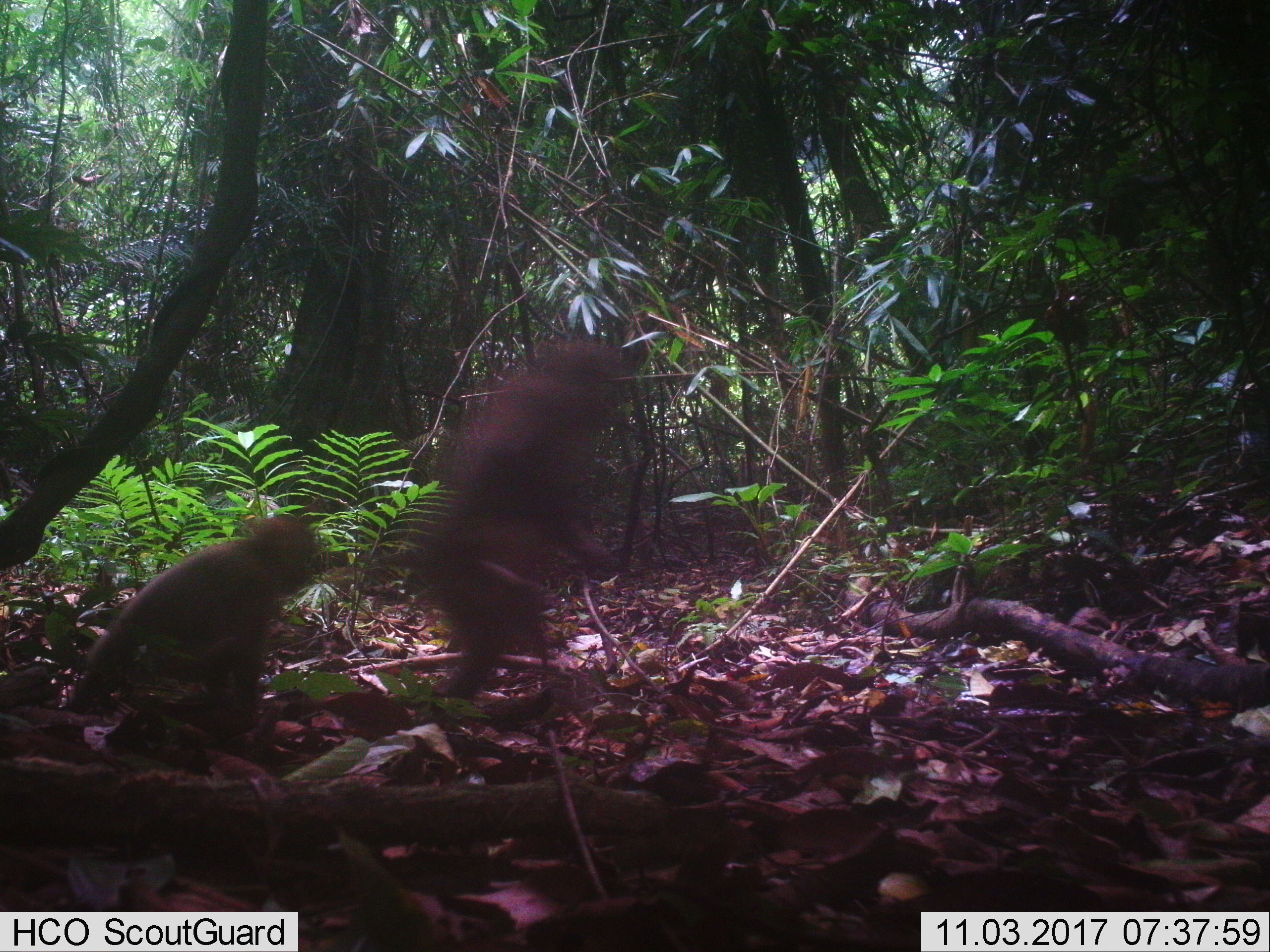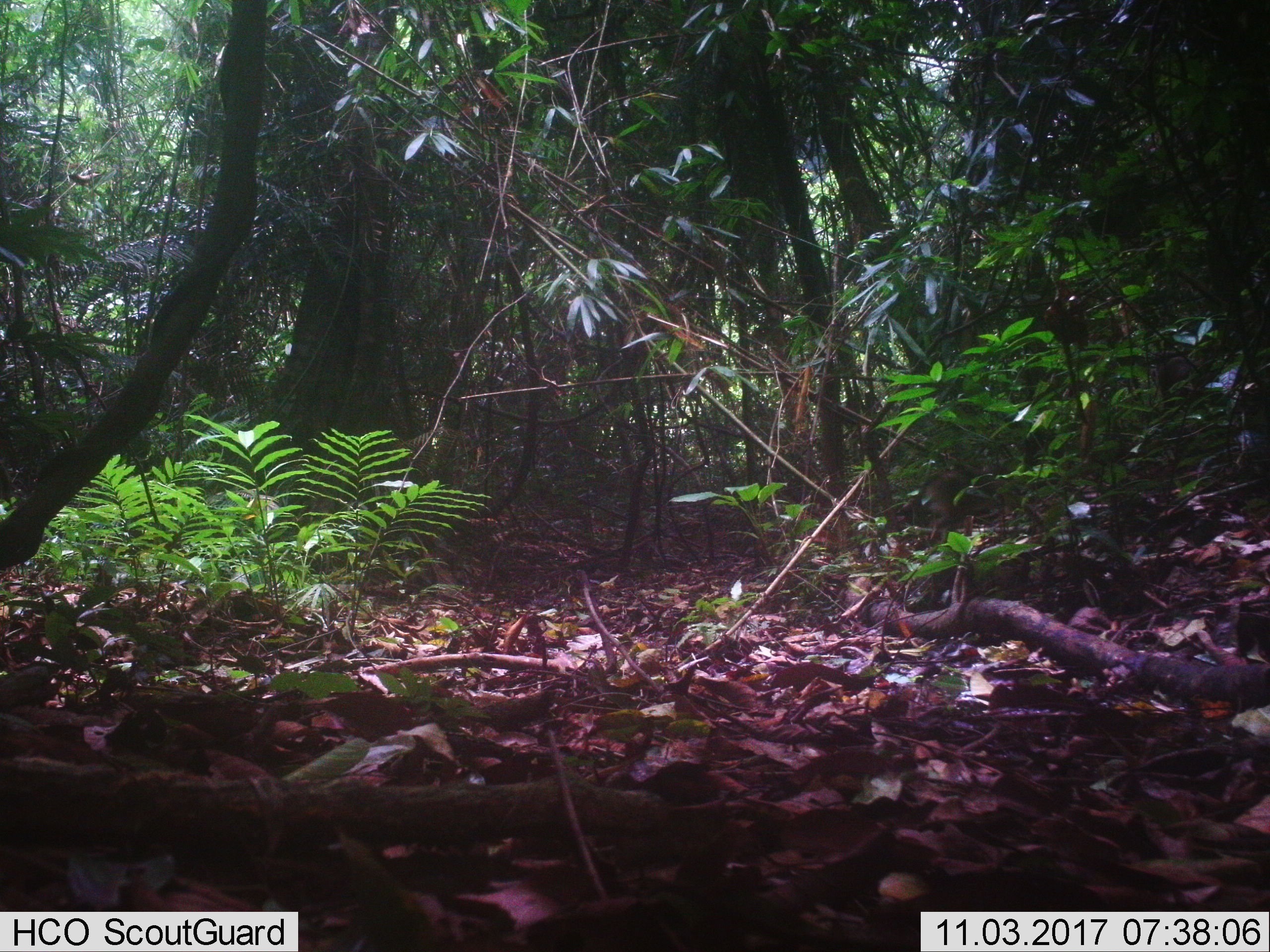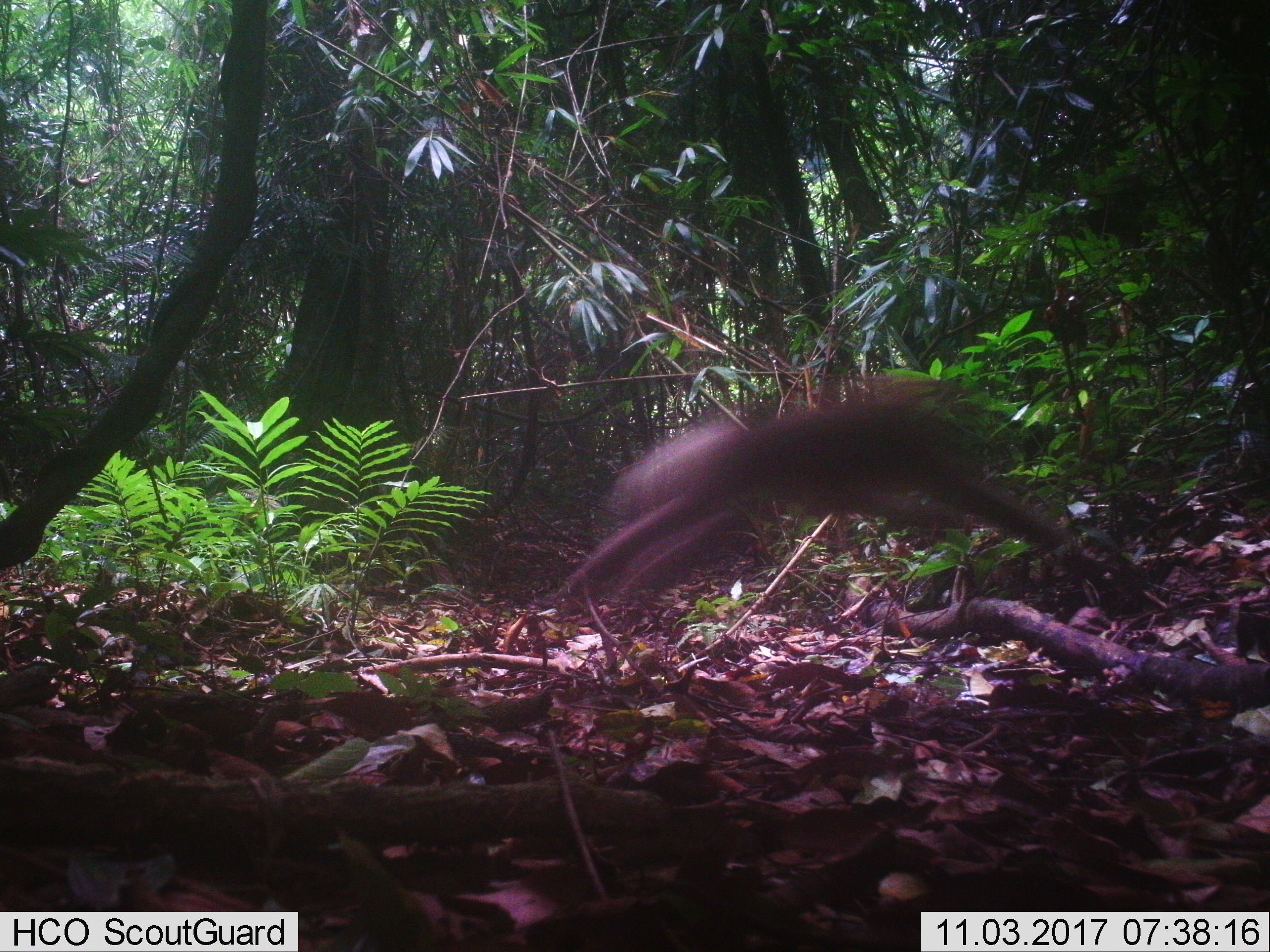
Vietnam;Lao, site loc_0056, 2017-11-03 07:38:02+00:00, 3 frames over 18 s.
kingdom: Animalia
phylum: Chordata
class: Mammalia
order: Primates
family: Cercopithecidae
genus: Macaca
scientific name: Macaca nemestrina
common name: pig-tailed macaque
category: pig tailed macaque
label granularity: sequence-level